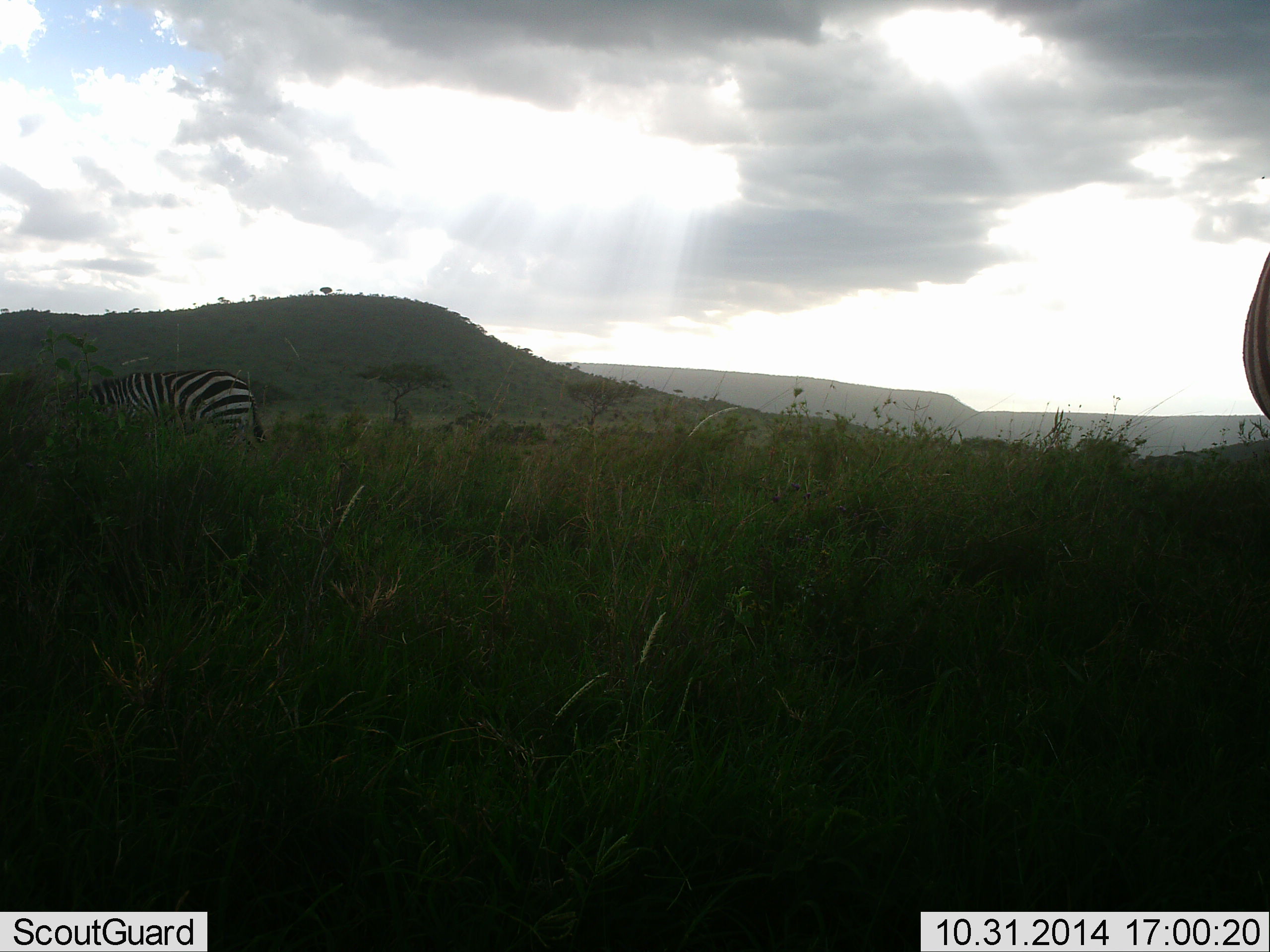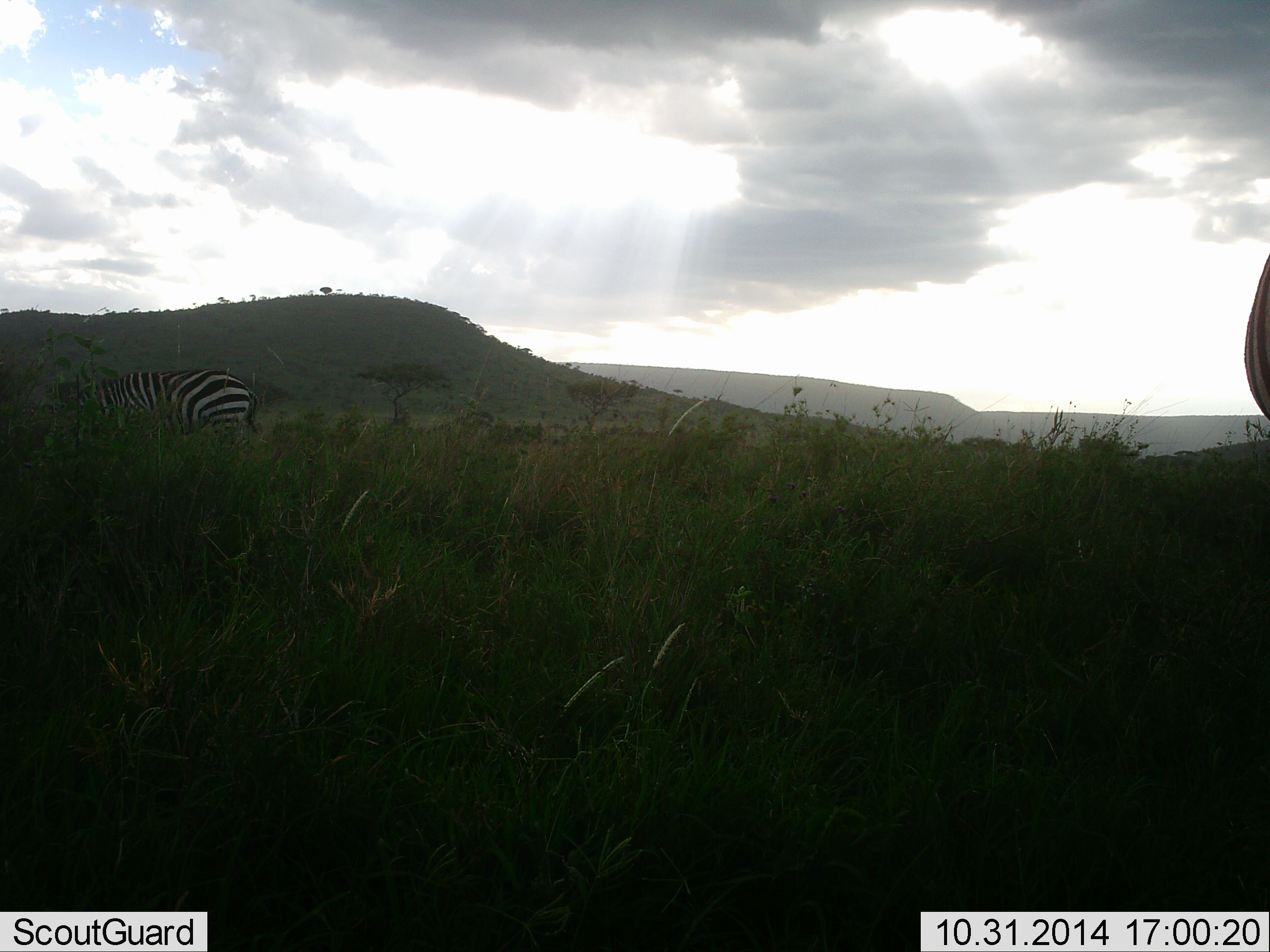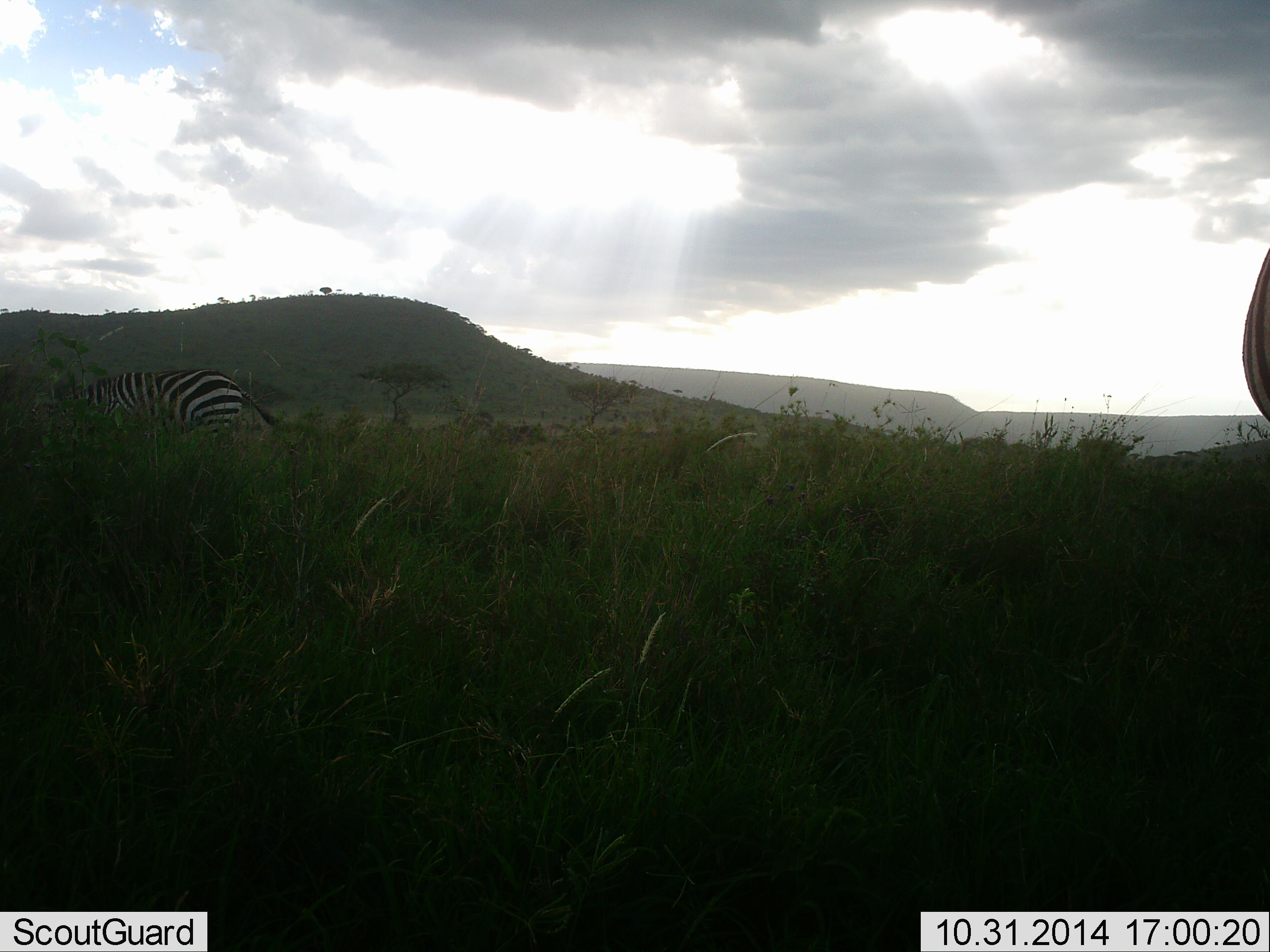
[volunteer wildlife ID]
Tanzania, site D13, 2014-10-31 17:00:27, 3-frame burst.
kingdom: Animalia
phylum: Chordata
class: Mammalia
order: Perissodactyla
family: Equidae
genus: Equus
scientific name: Equus quagga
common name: plains zebra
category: zebra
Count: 2.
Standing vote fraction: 70%.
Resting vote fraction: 0%.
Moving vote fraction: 10%.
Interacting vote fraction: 0%.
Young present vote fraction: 0%.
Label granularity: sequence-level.